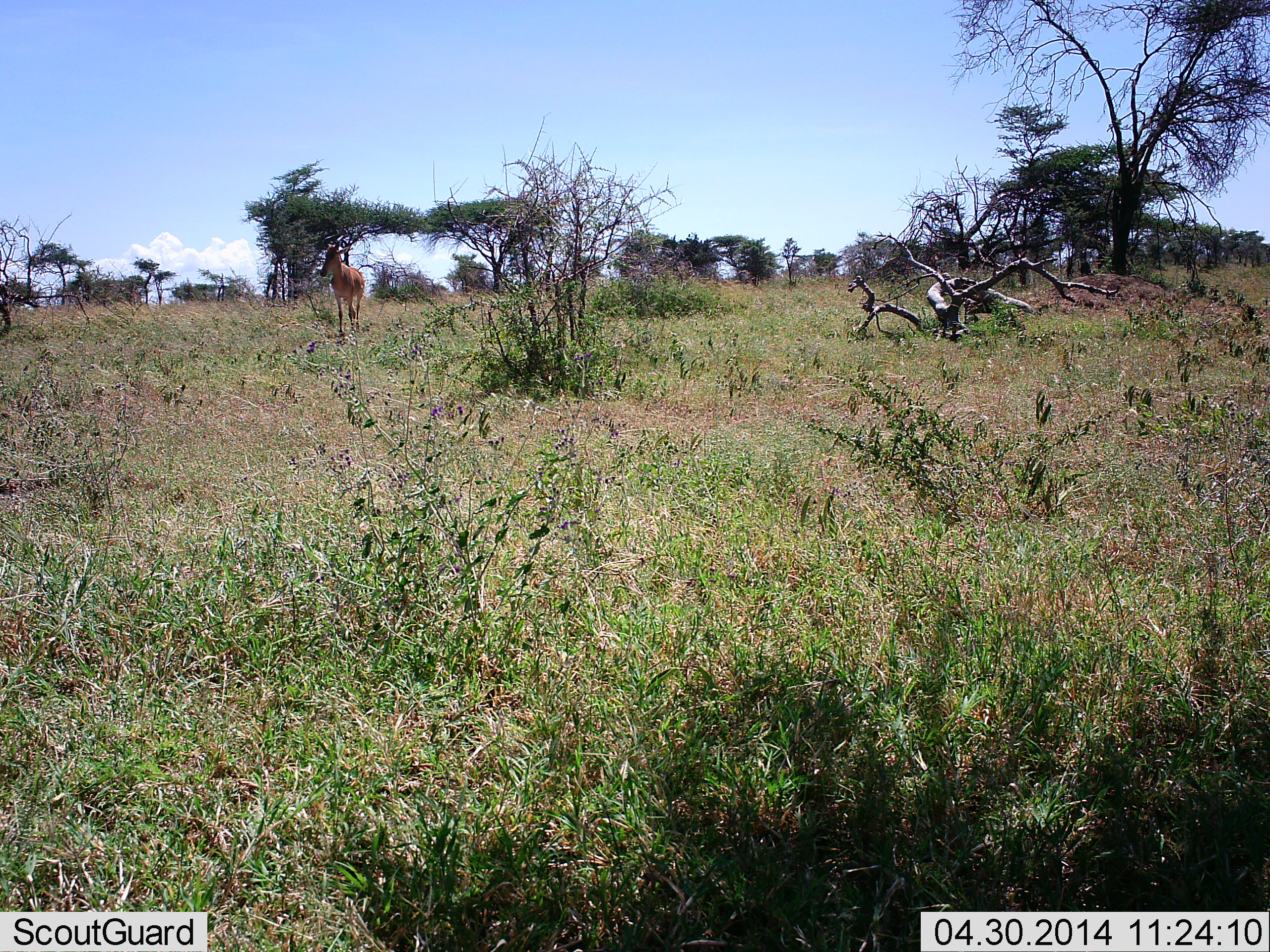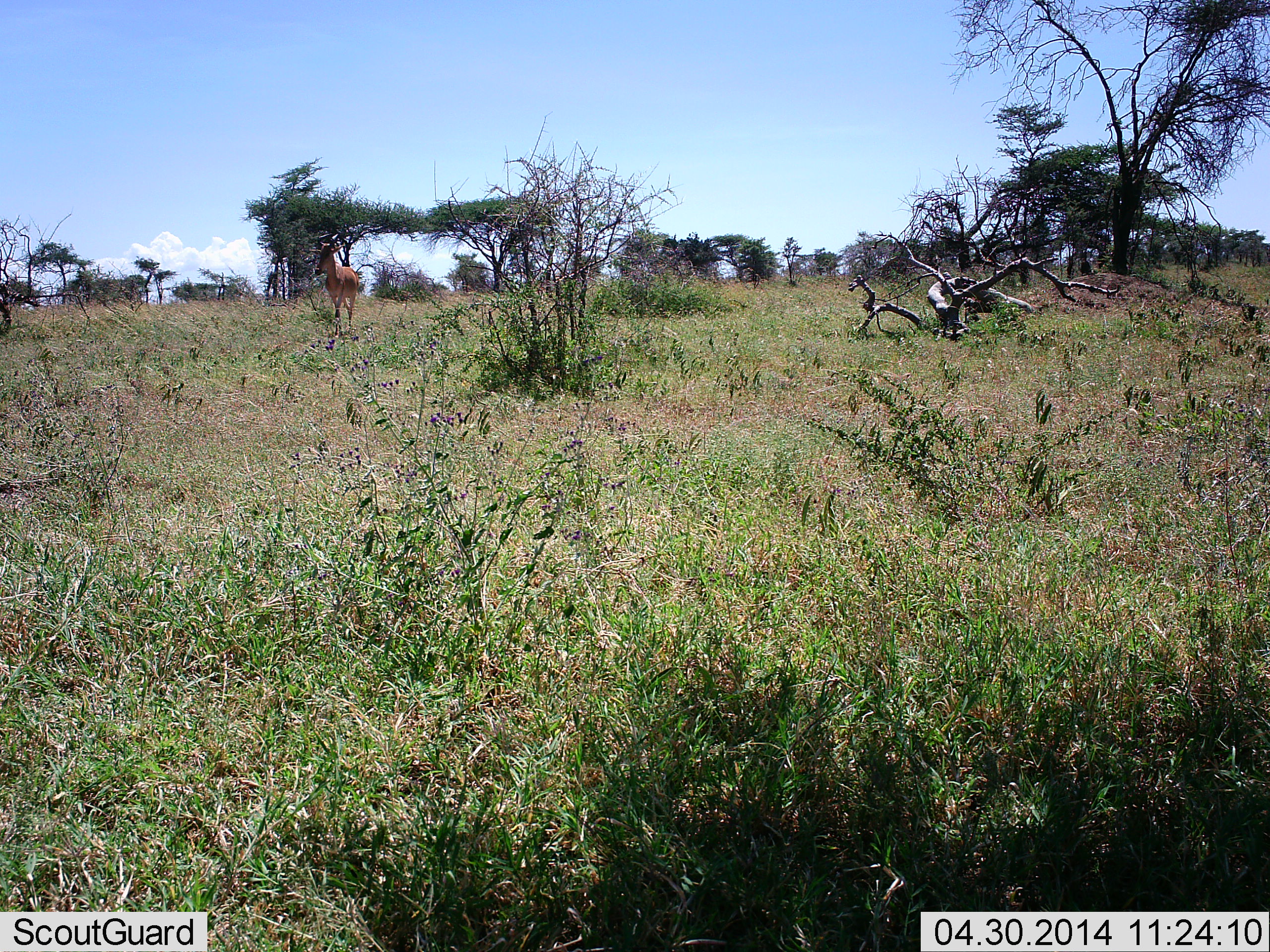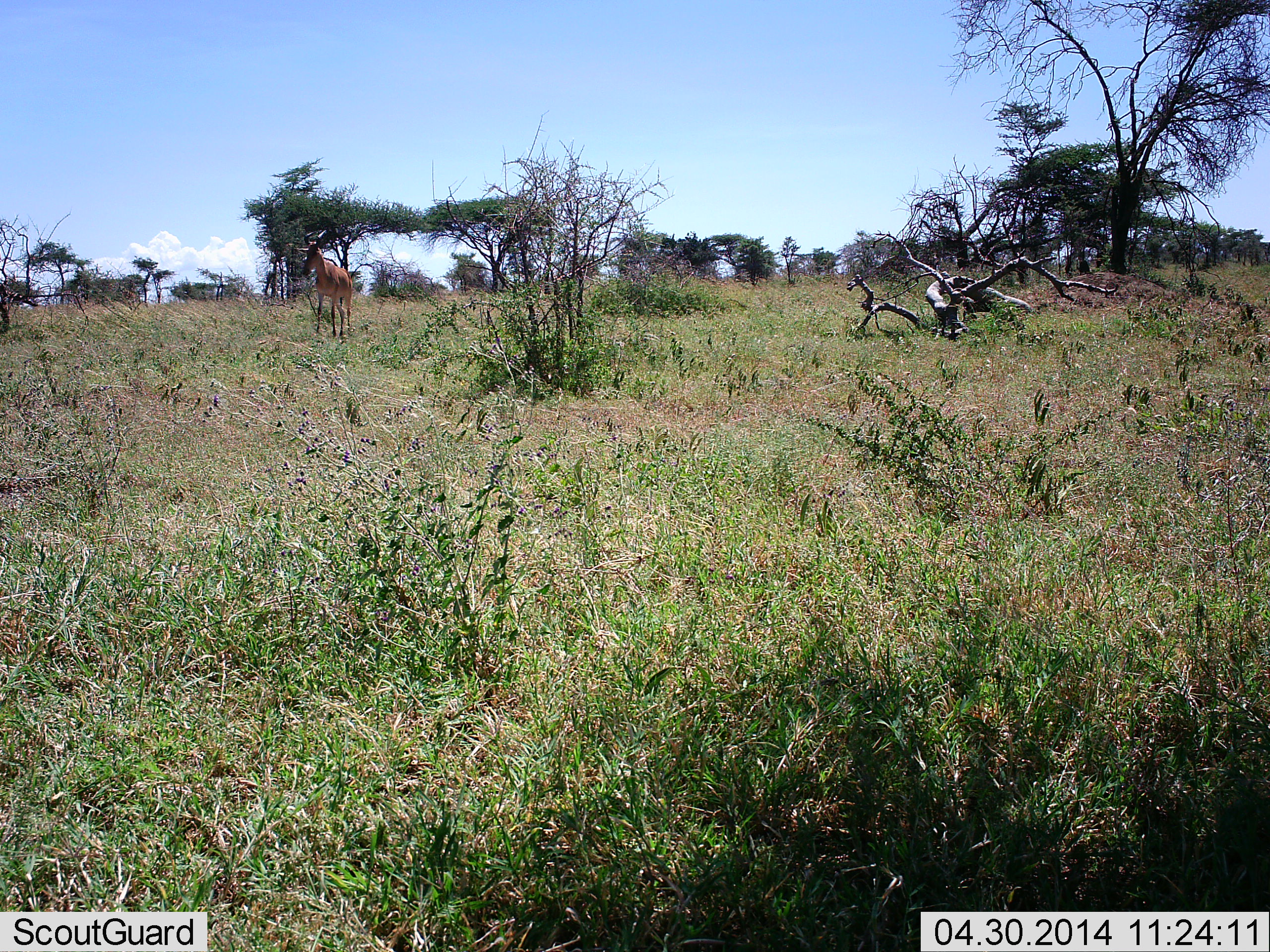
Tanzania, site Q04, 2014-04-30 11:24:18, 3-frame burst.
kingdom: Animalia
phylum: Chordata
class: Mammalia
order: Artiodactyla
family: Bovidae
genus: Alcelaphus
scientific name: Alcelaphus buselaphus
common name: hartebeest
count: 1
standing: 20%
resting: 0%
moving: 90%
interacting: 0%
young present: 0%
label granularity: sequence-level